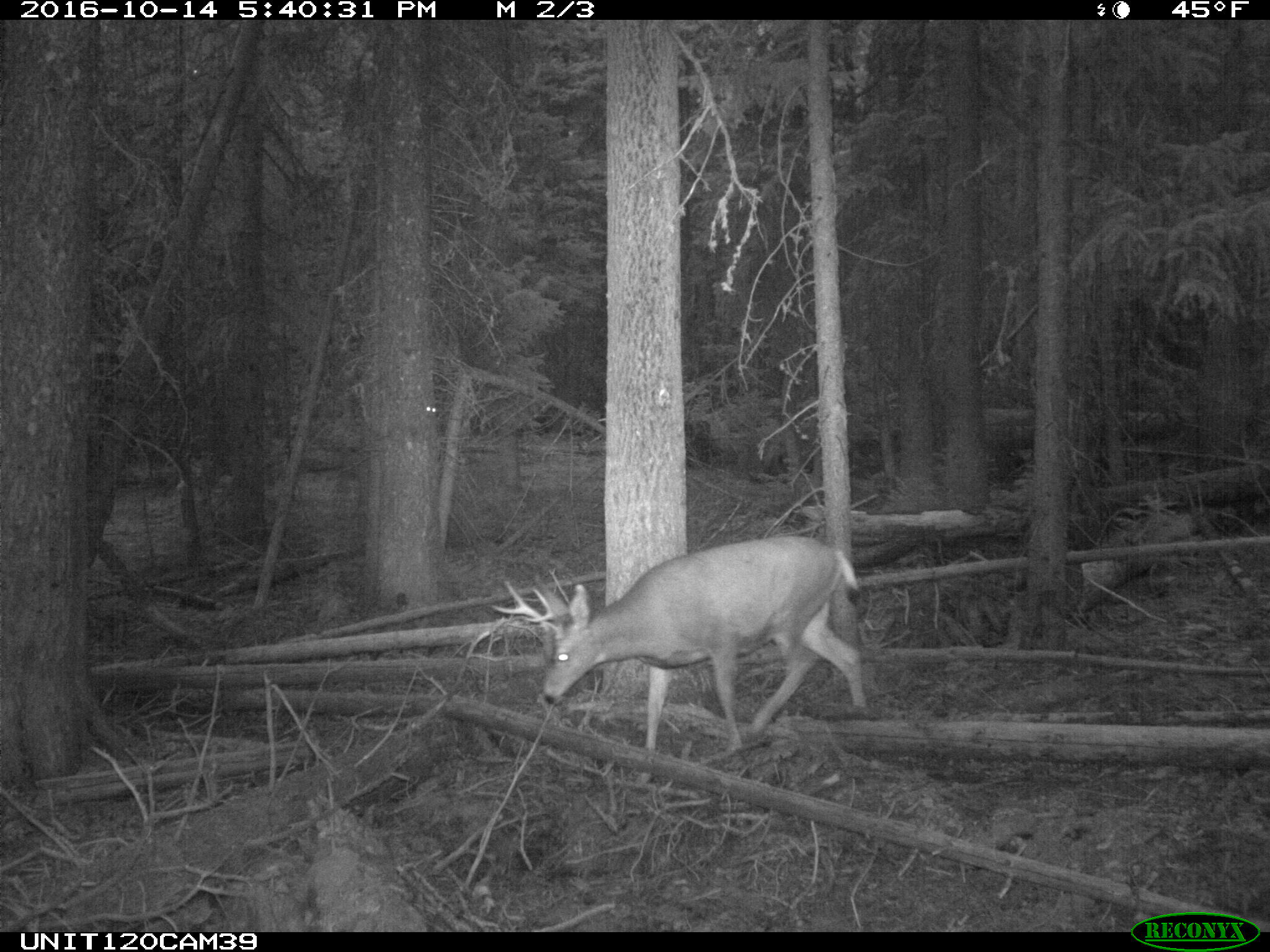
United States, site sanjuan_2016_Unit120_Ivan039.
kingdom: Animalia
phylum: Chordata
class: Mammalia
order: Artiodactyla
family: Cervidae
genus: Odocoileus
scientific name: Odocoileus hemionus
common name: mule deer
Odocoileus hemionus (mule deer).